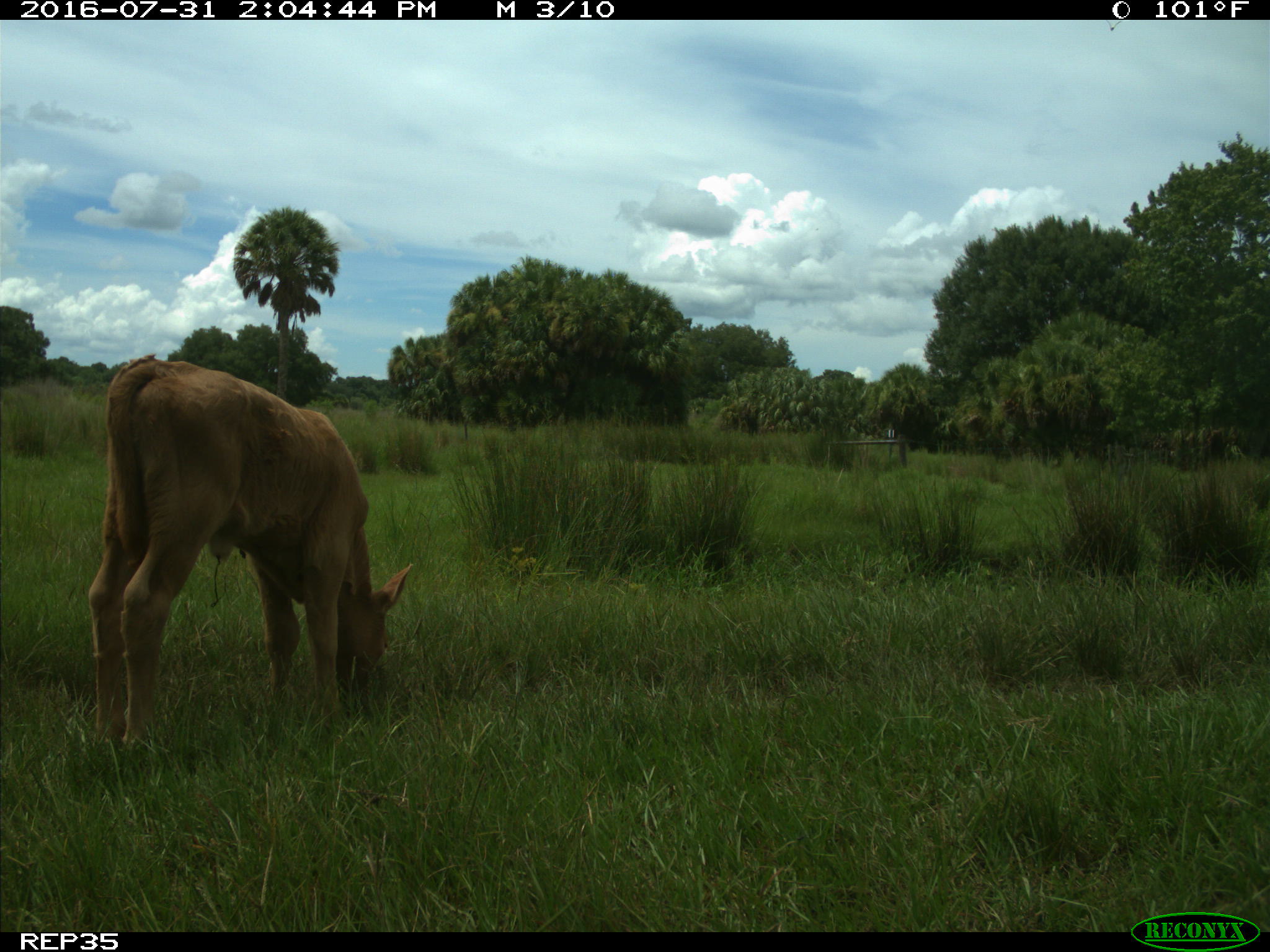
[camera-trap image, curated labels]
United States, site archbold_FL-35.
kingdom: Animalia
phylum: Chordata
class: Mammalia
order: Artiodactyla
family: Bovidae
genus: Bos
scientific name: Bos taurus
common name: domestic cow